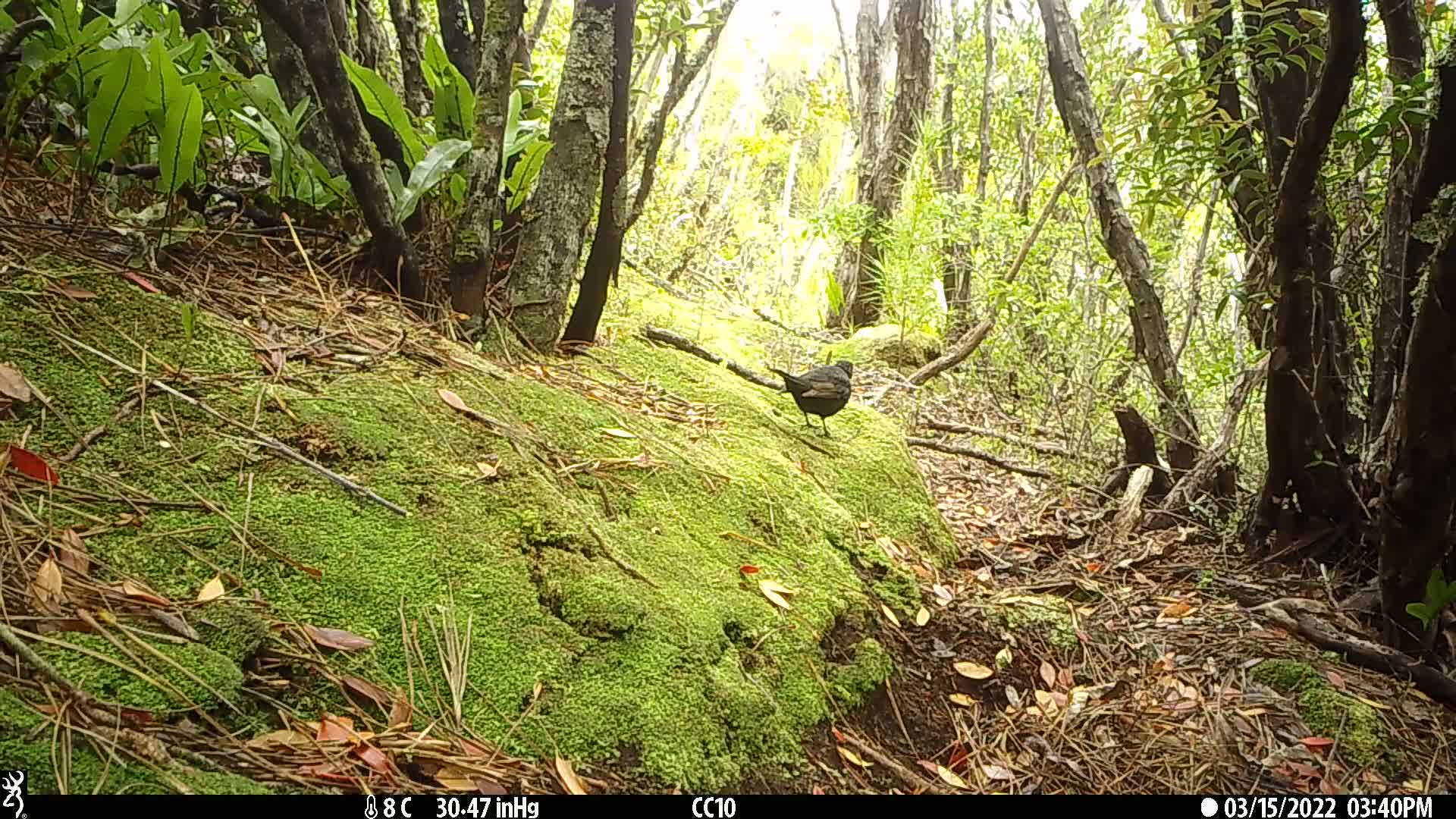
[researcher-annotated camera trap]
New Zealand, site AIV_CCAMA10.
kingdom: Animalia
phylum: Chordata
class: Aves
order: Passeriformes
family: Turdidae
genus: Turdus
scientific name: Turdus merula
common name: eurasian blackbird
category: blackbird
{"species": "blackbird (eurasian blackbird) (Turdus merula)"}